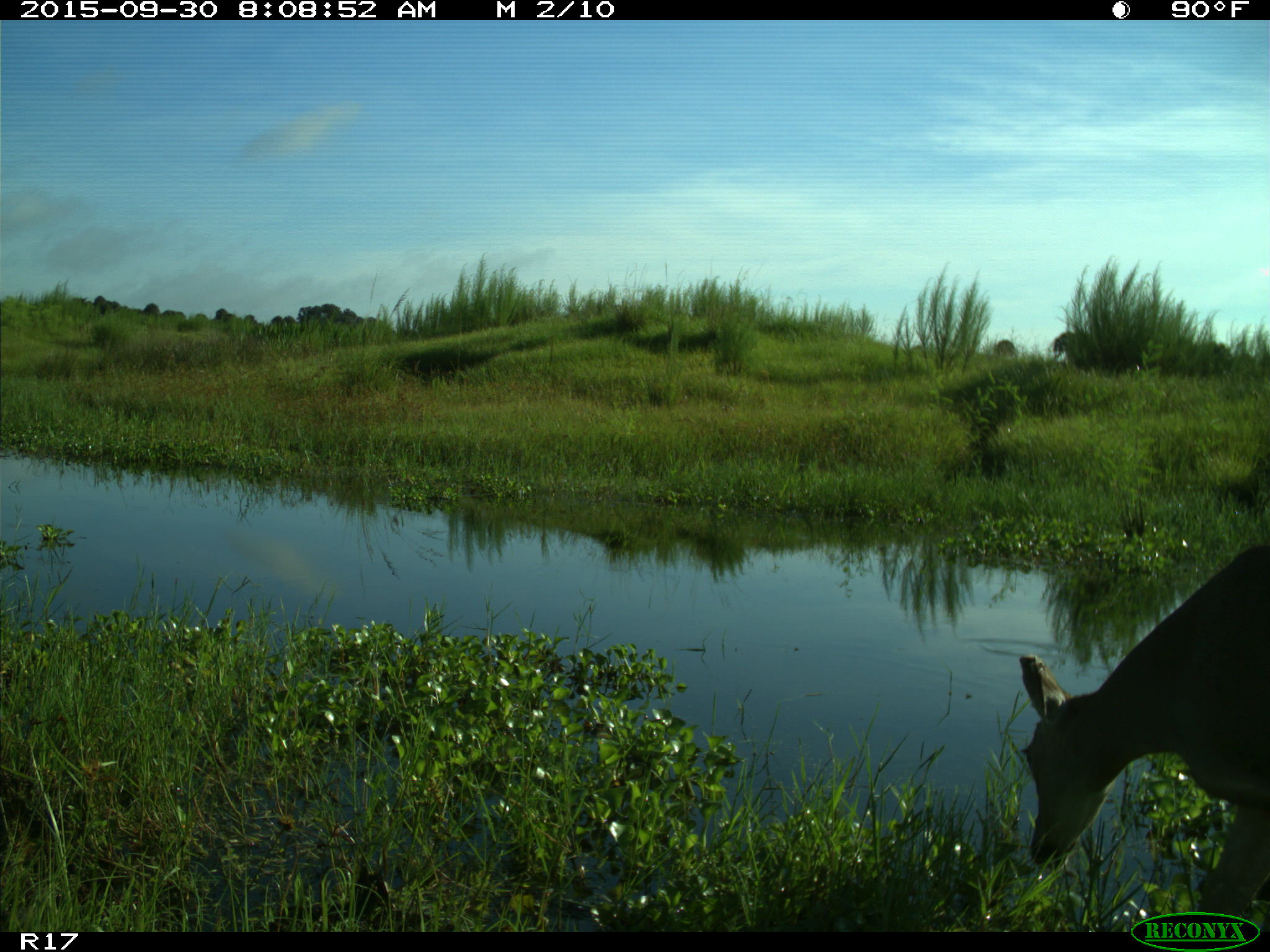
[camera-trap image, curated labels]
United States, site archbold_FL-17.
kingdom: Animalia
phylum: Chordata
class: Mammalia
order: Artiodactyla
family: Cervidae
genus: Odocoileus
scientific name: Odocoileus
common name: deer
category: unidentified deer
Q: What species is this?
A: Unidentified deer (deer) (Odocoileus).